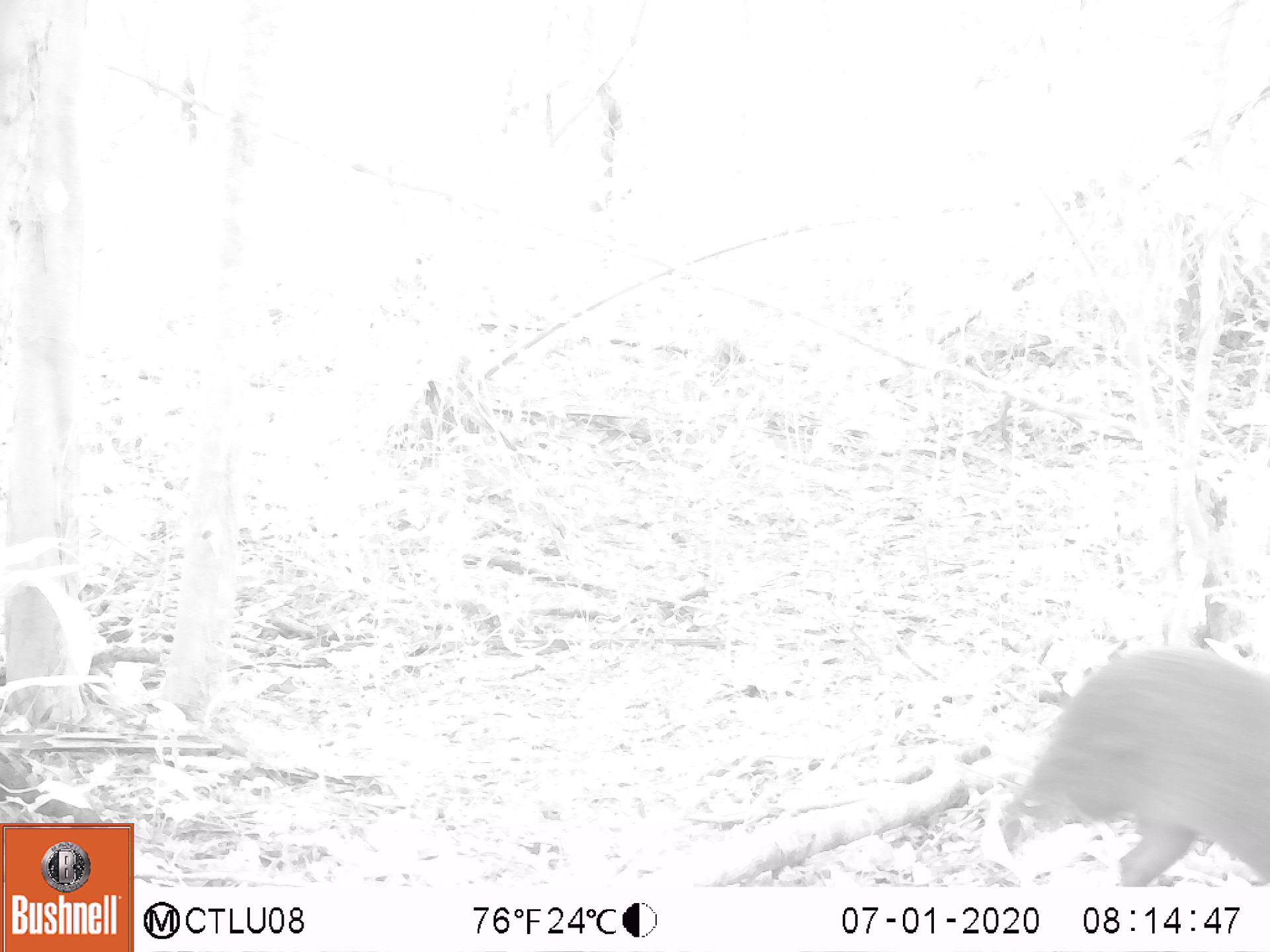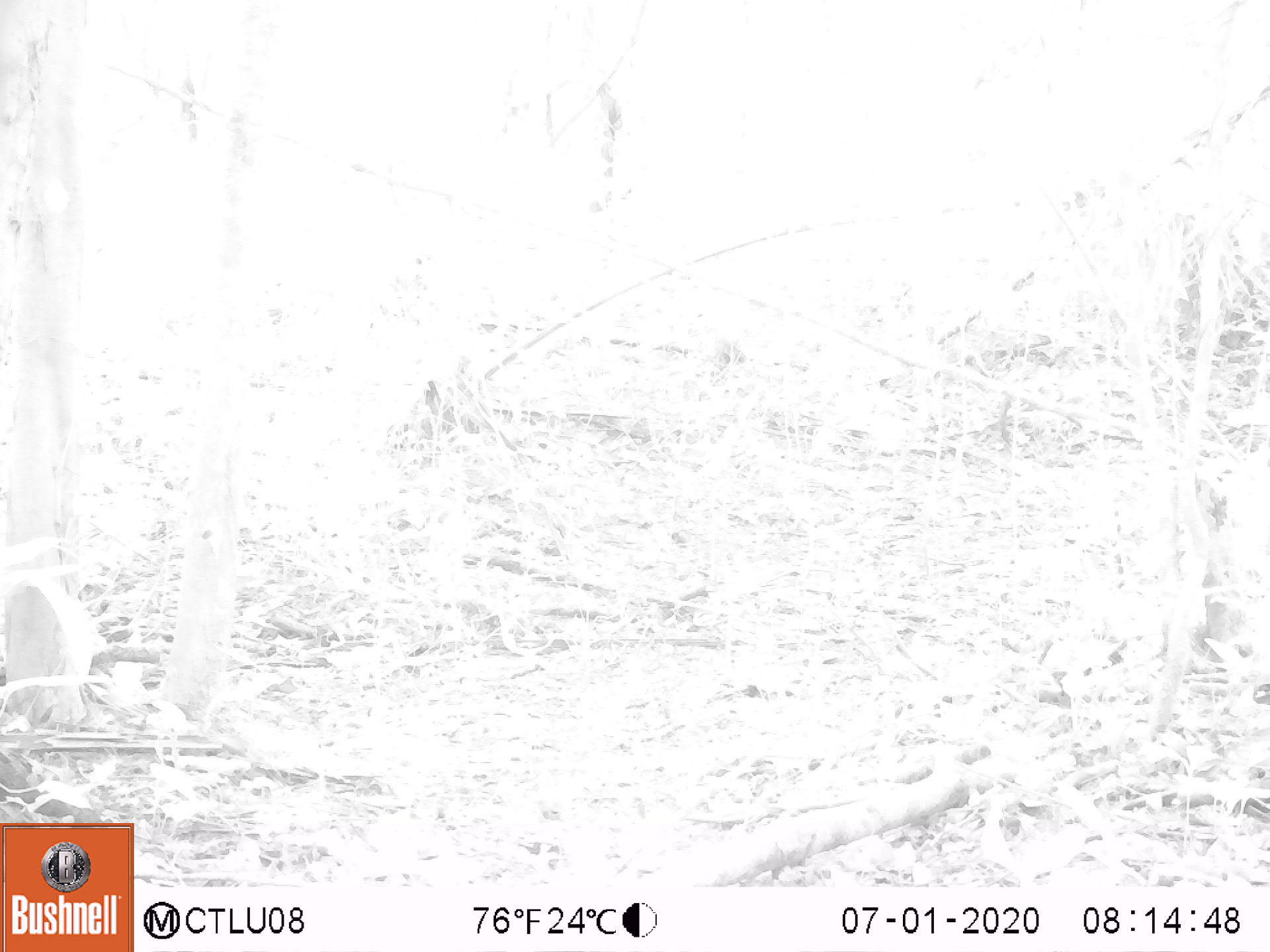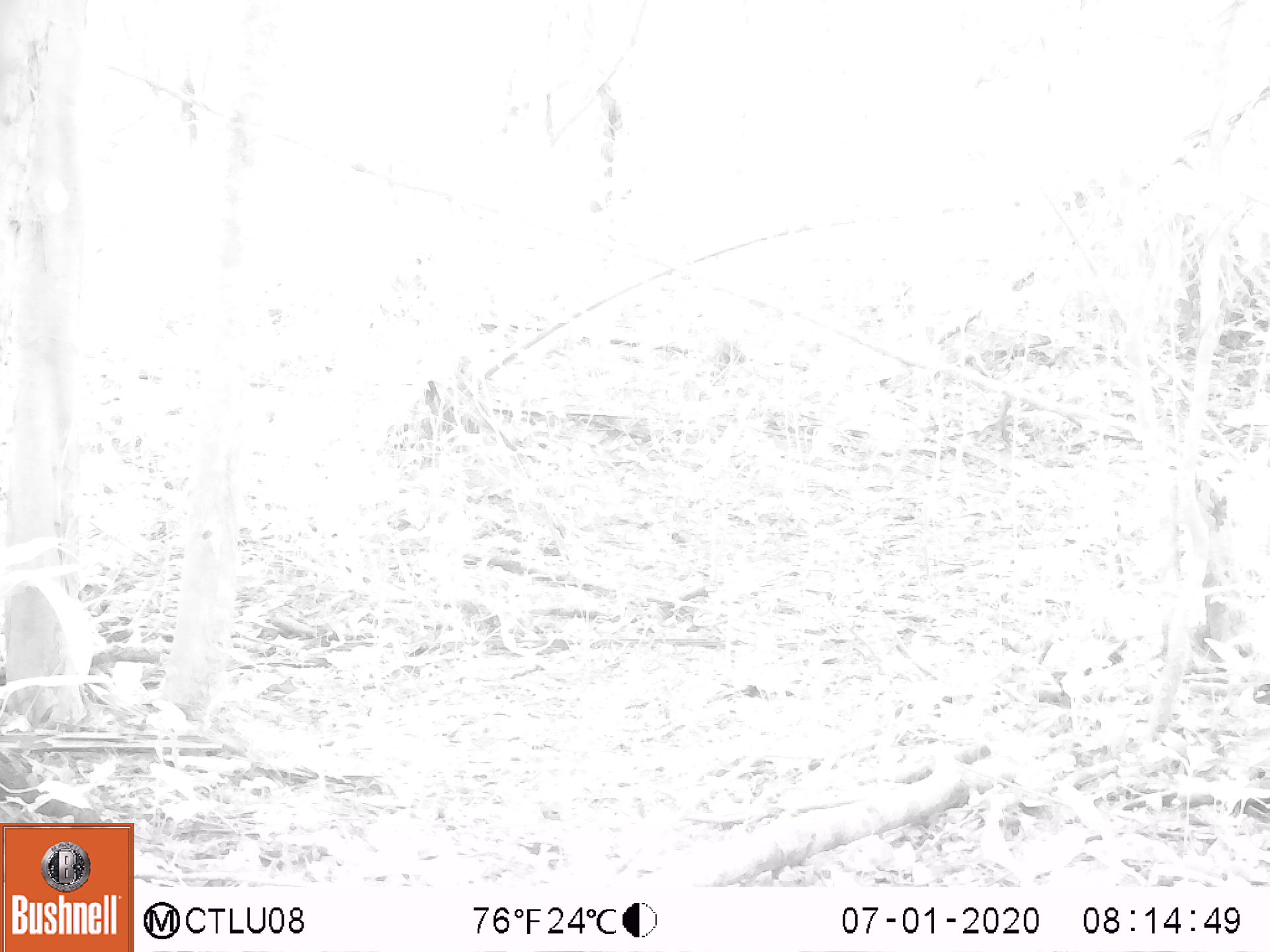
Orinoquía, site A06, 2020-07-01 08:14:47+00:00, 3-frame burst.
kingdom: Animalia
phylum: Chordata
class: Mammalia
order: Rodentia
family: Dasyproctidae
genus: Dasyprocta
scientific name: Dasyprocta fuliginosa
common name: black agouti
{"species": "black agouti (Dasyprocta fuliginosa)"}